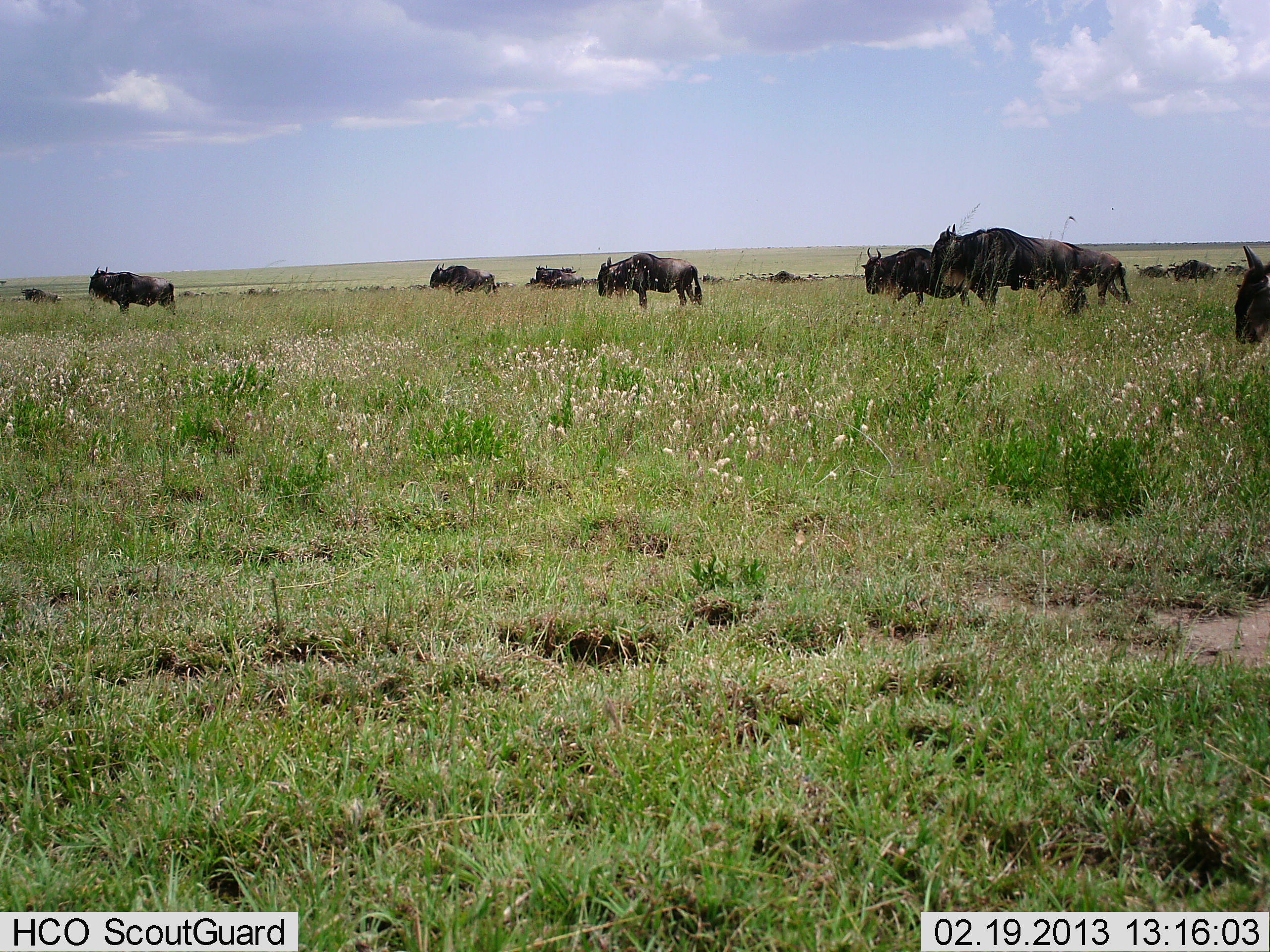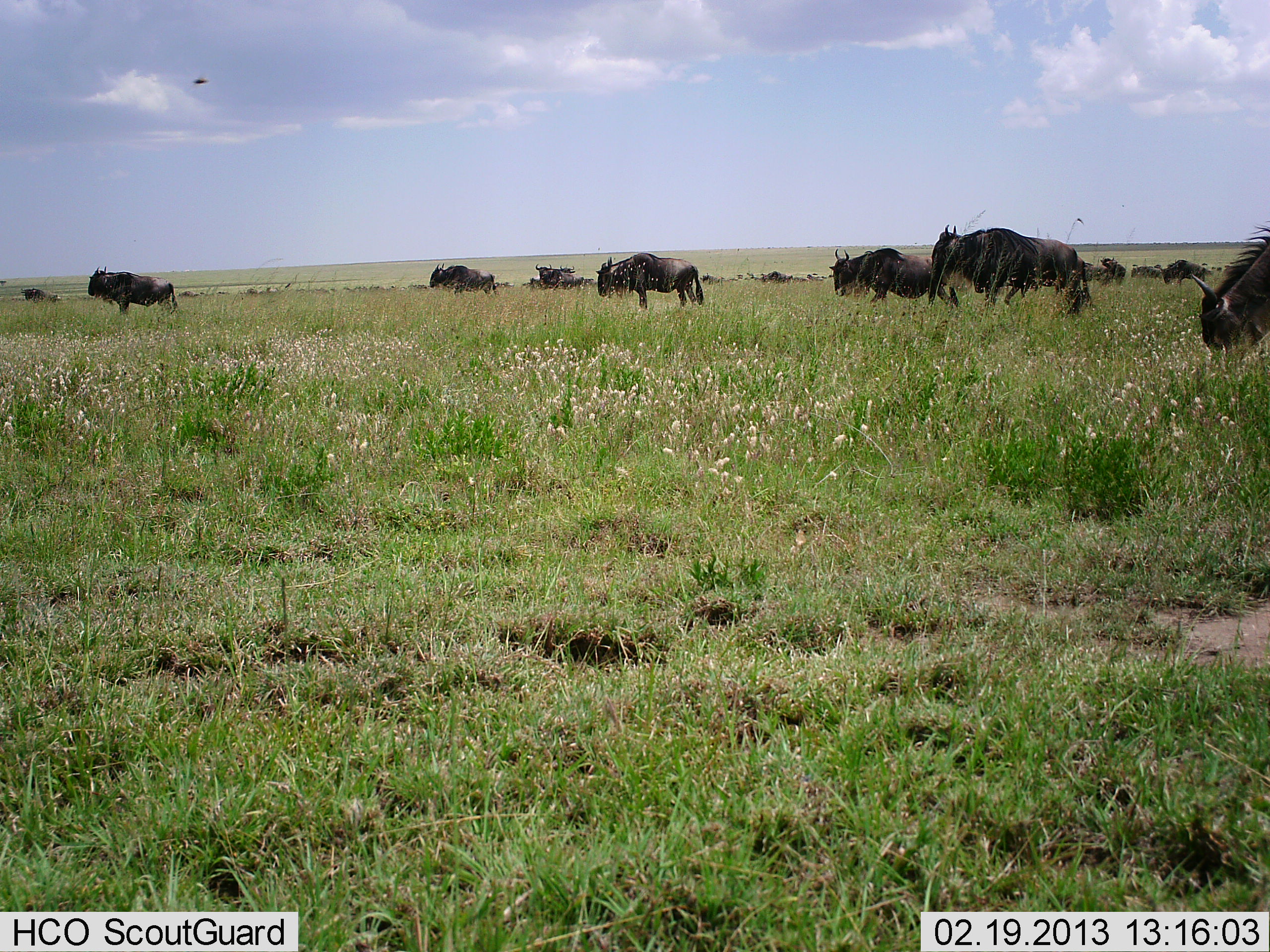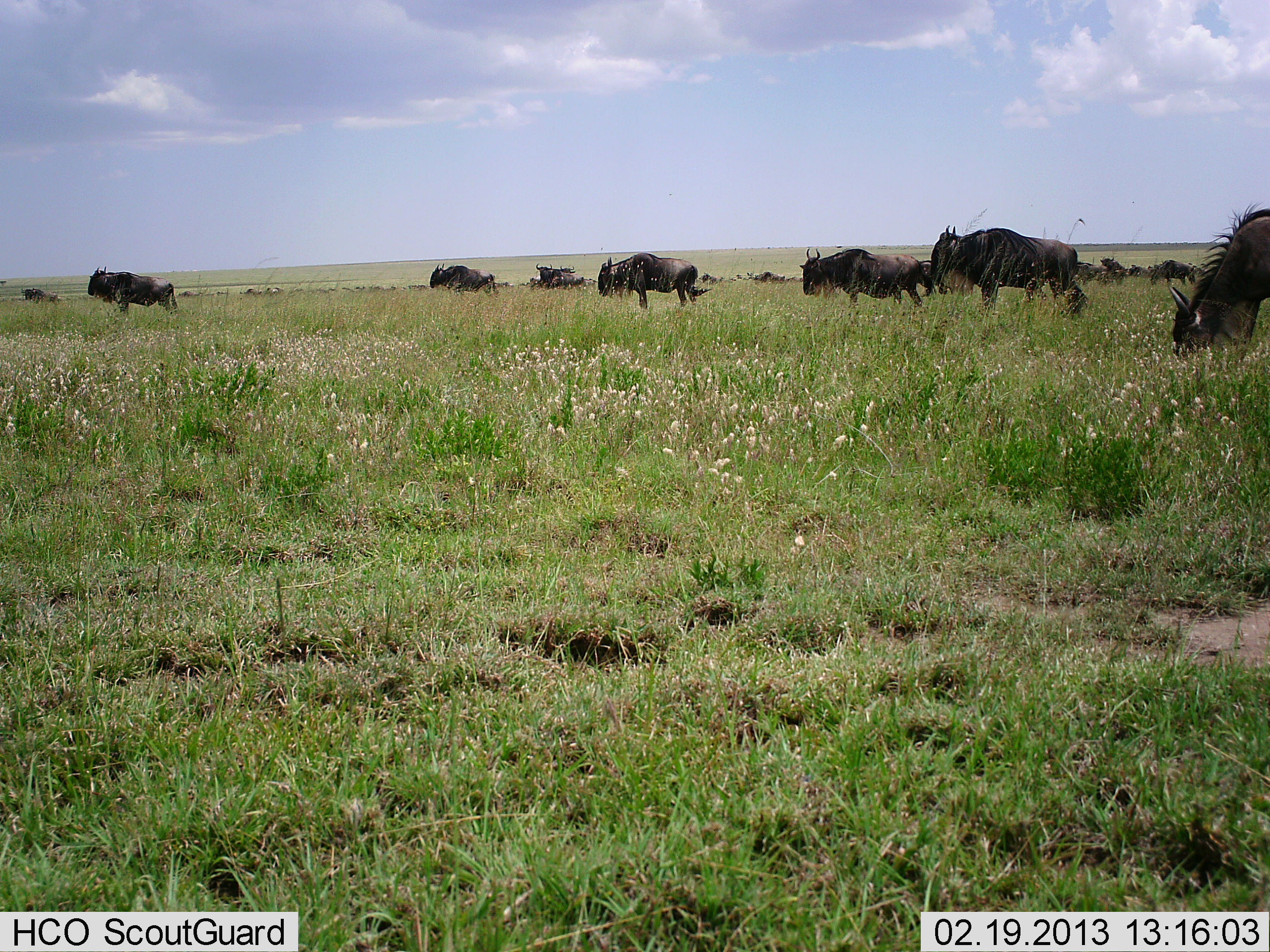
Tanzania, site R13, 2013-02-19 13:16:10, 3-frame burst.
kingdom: Animalia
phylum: Chordata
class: Mammalia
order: Artiodactyla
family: Bovidae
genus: Connochaetes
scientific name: Connochaetes taurinus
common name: blue wildebeest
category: wildebeest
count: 11-50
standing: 62%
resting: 16%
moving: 62%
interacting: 0%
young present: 0%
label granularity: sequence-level